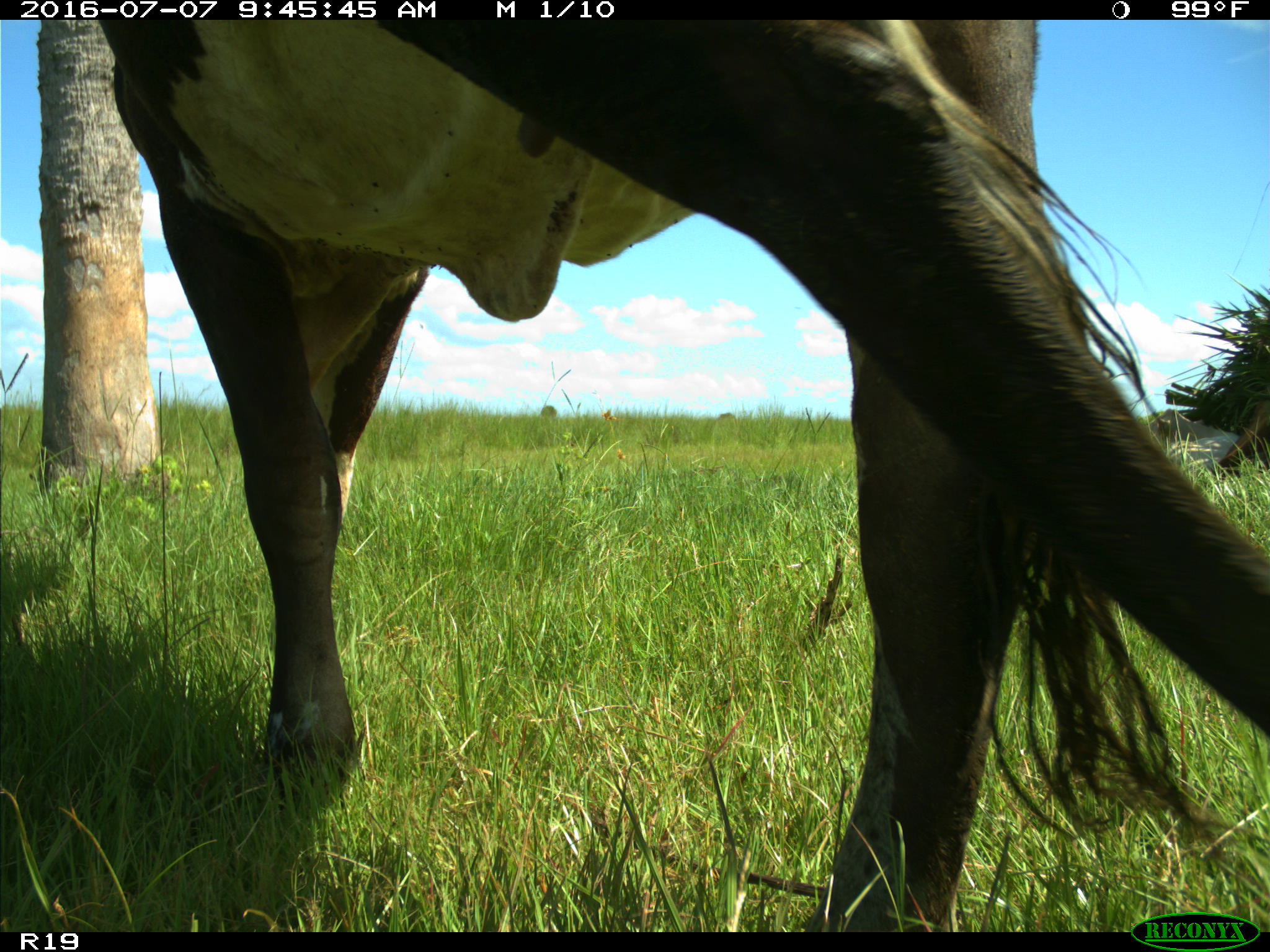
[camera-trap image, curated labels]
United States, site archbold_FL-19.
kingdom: Animalia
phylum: Chordata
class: Mammalia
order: Artiodactyla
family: Bovidae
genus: Bos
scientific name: Bos taurus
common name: domestic cow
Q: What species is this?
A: Bos taurus (domestic cow).